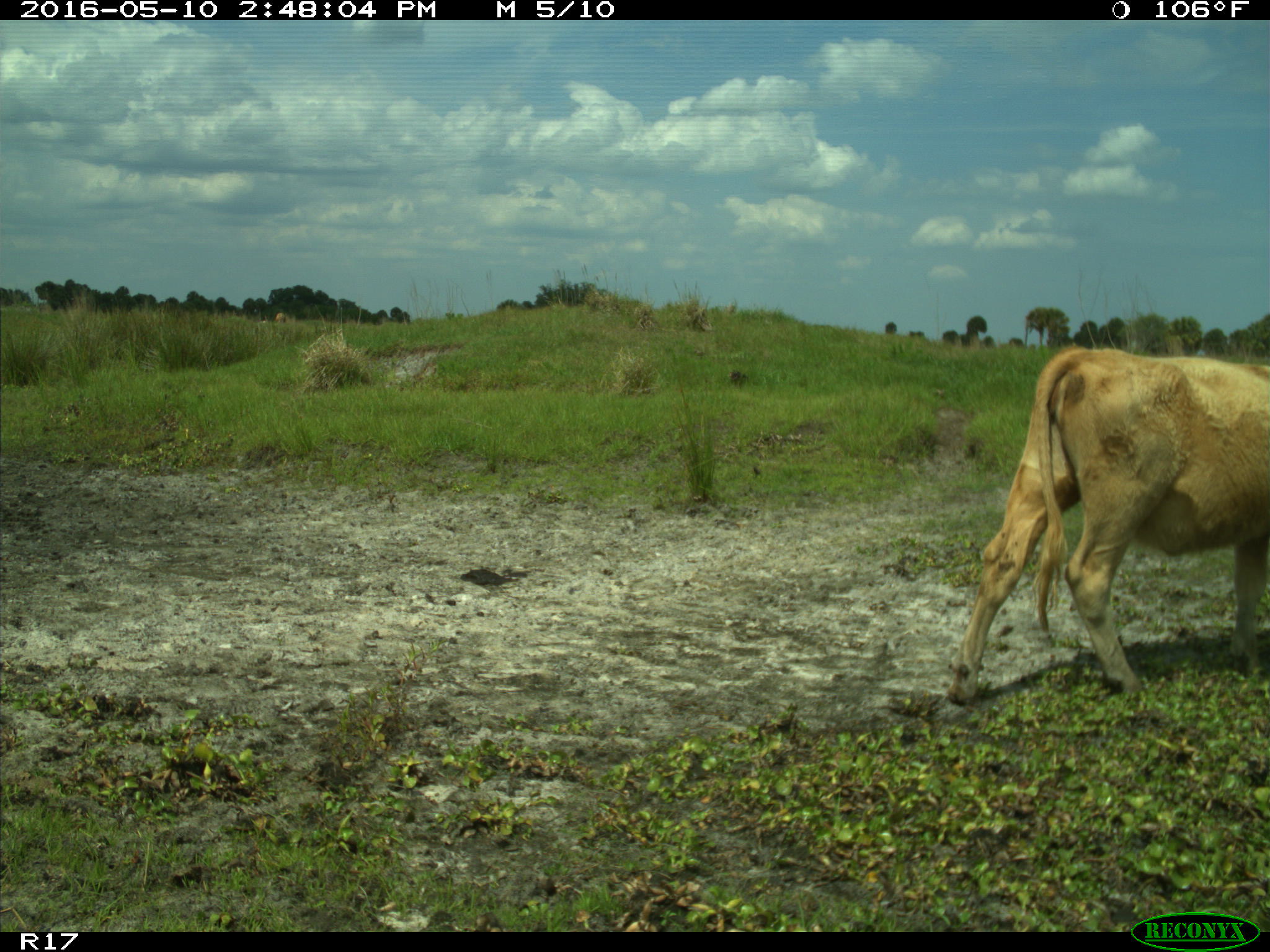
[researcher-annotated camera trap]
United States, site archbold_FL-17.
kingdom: Animalia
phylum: Chordata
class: Mammalia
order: Artiodactyla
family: Bovidae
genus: Bos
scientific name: Bos taurus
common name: domestic cow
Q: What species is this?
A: Bos taurus (domestic cow).